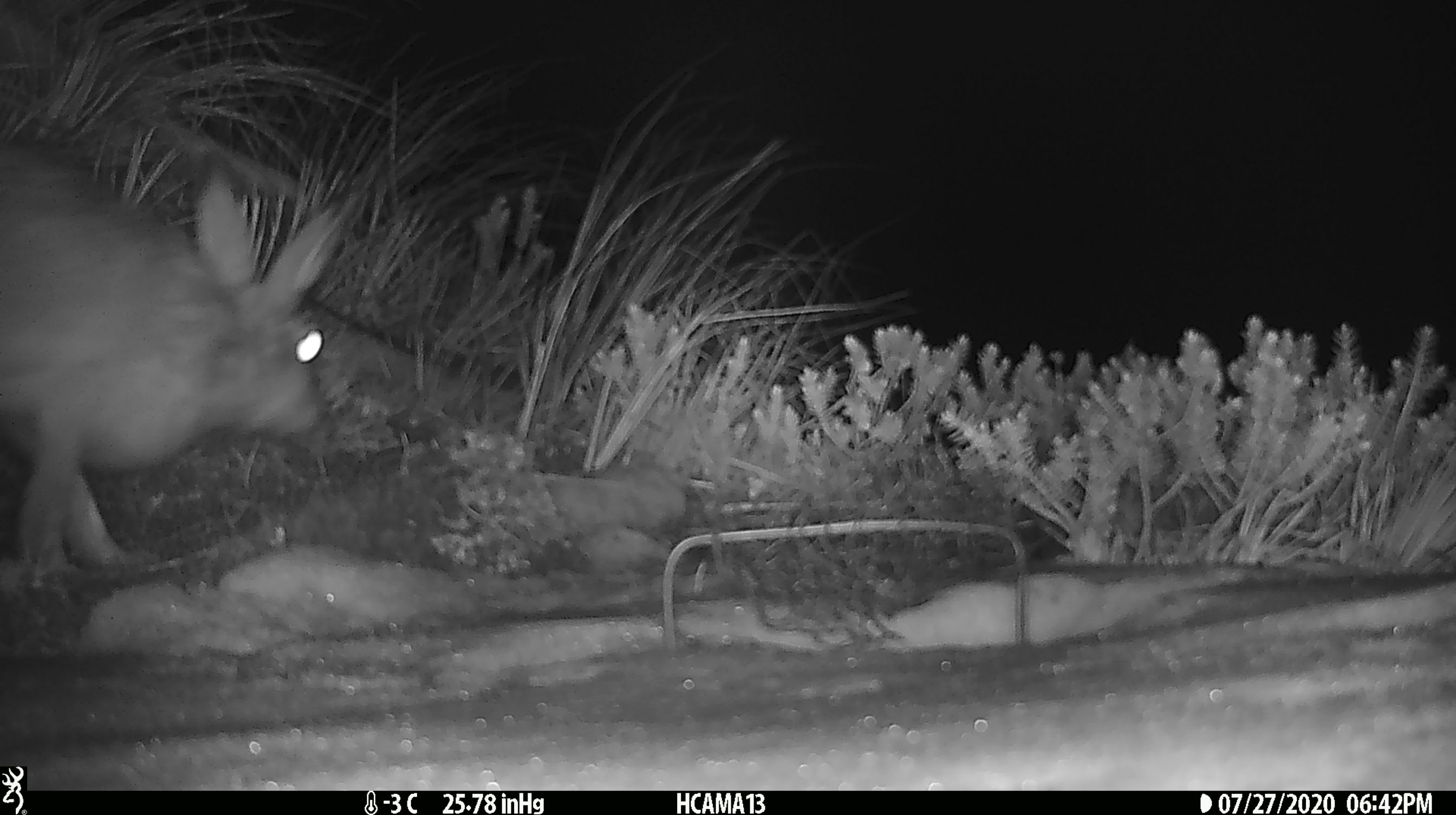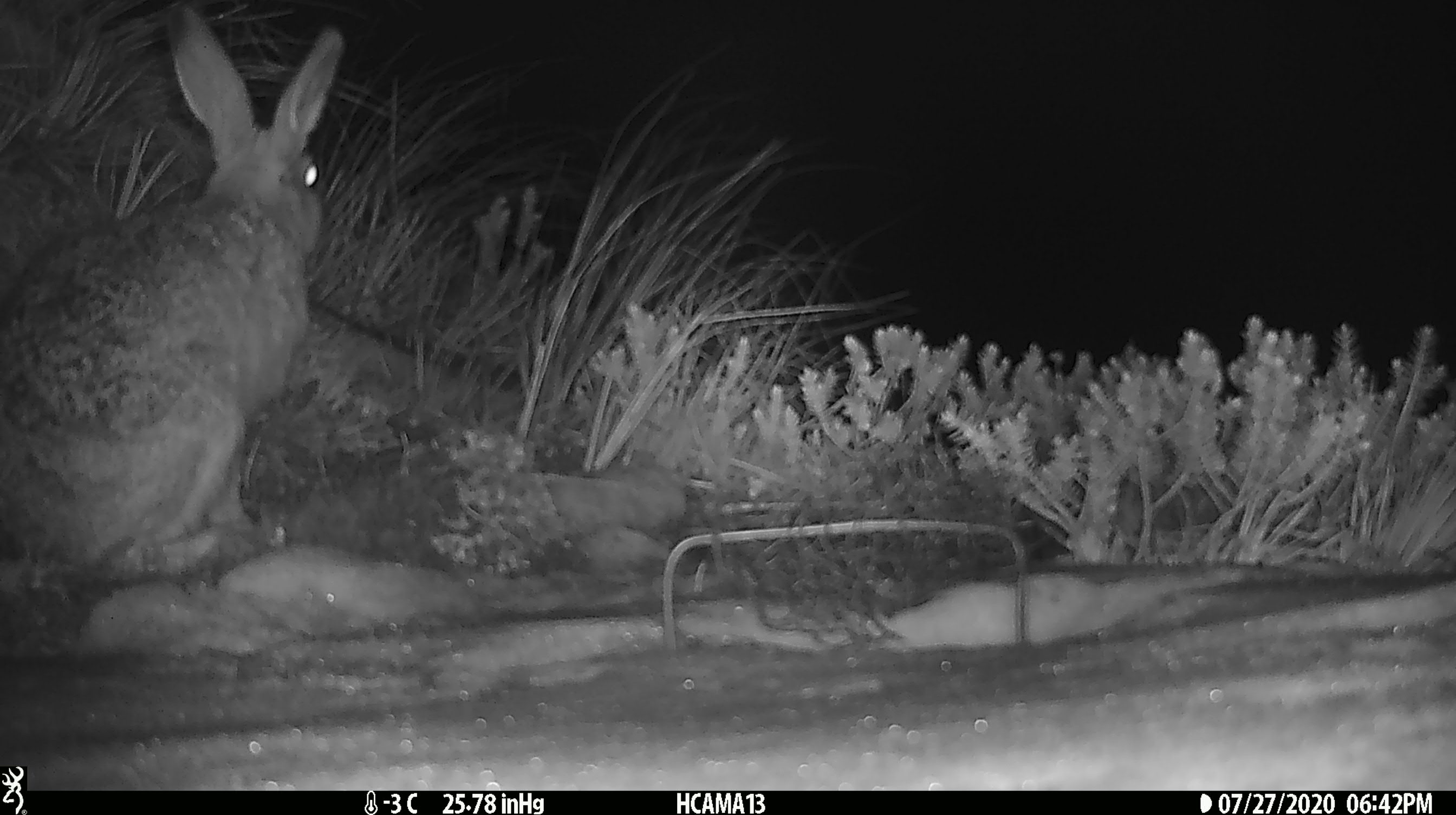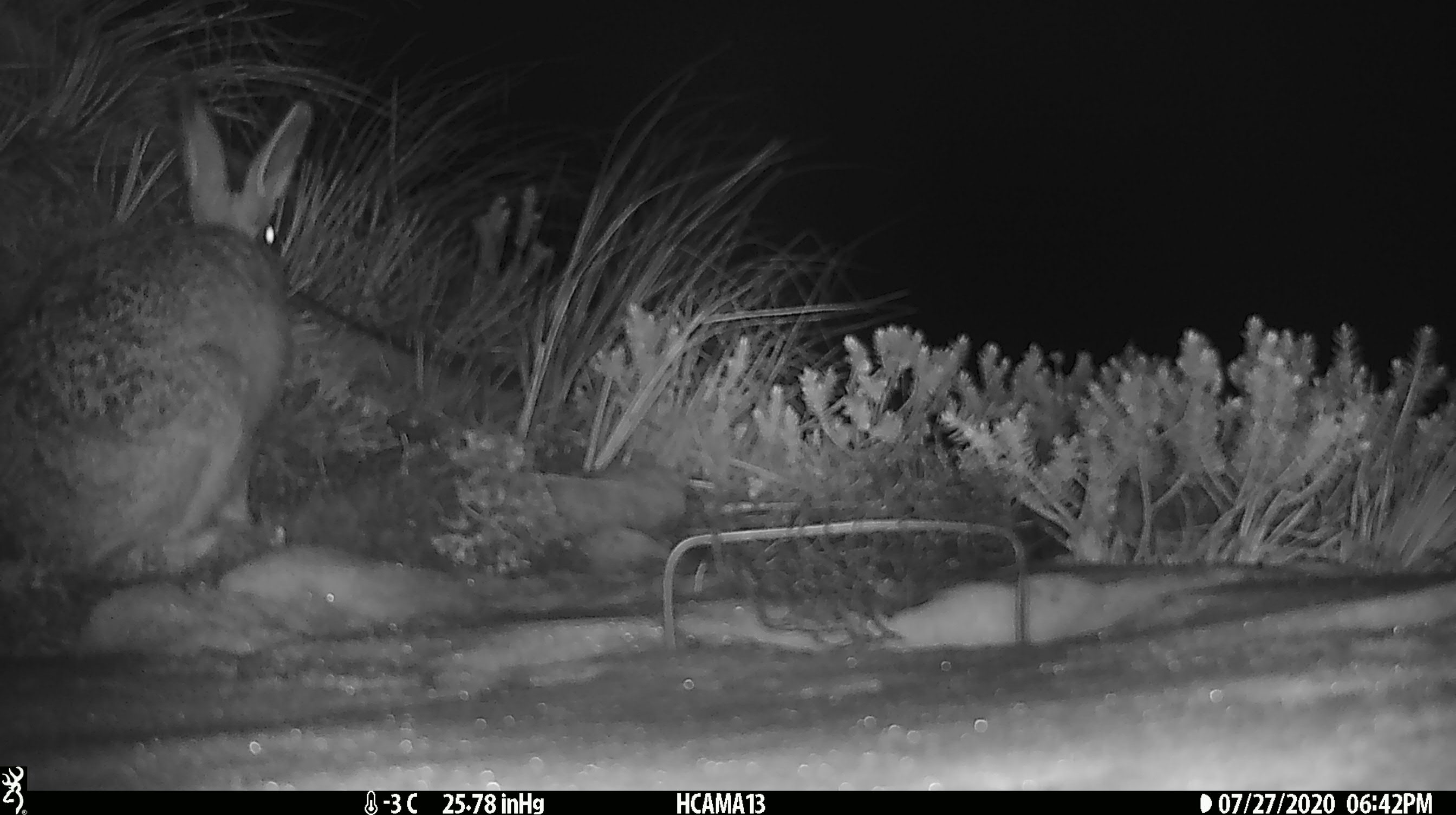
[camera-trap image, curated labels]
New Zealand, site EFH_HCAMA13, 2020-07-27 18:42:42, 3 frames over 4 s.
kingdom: Animalia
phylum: Chordata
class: Mammalia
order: Lagomorpha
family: Leporidae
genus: Lepus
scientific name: Lepus europaeus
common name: brown hare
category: hare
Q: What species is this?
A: Hare (brown hare) (Lepus europaeus).